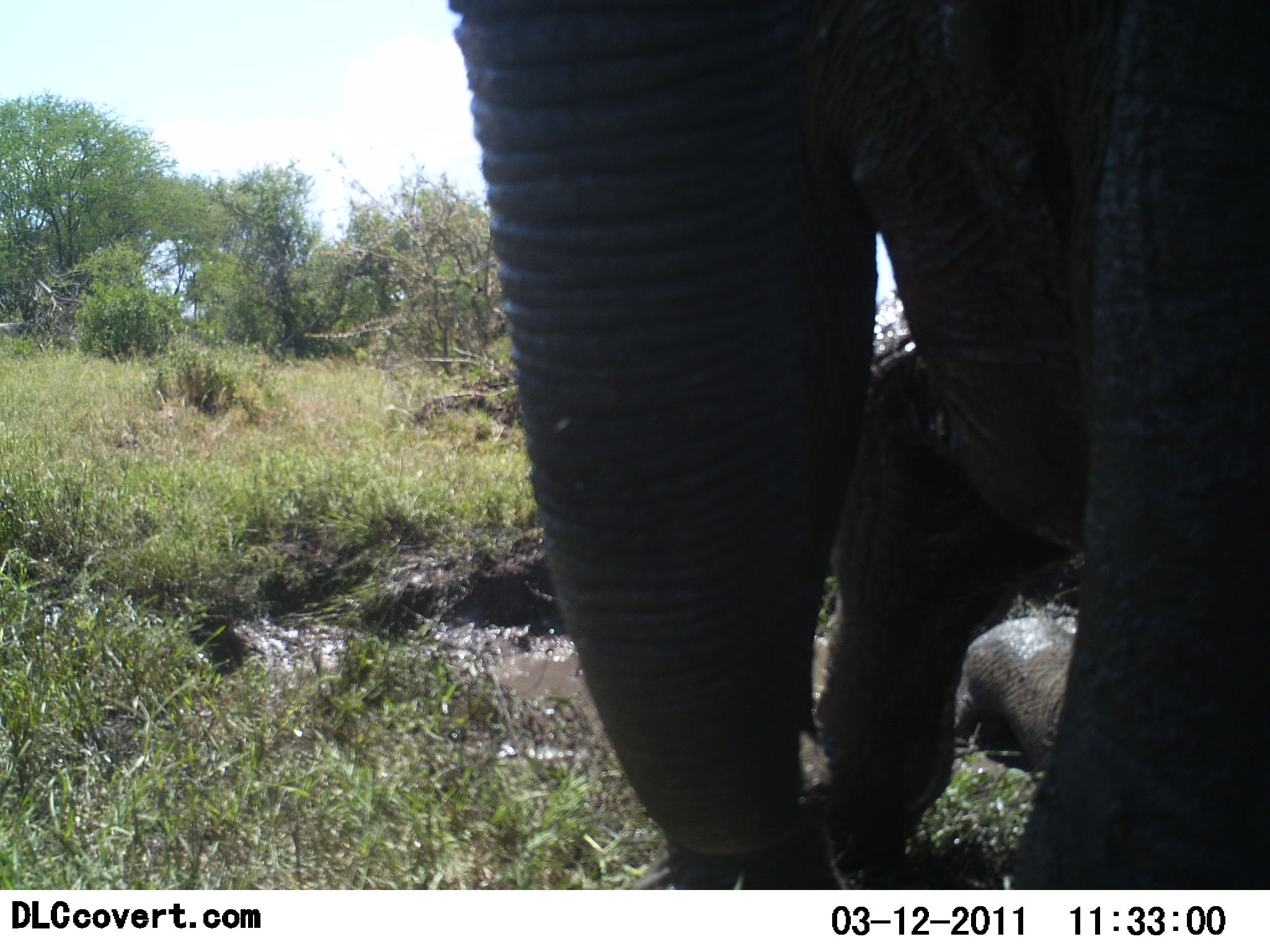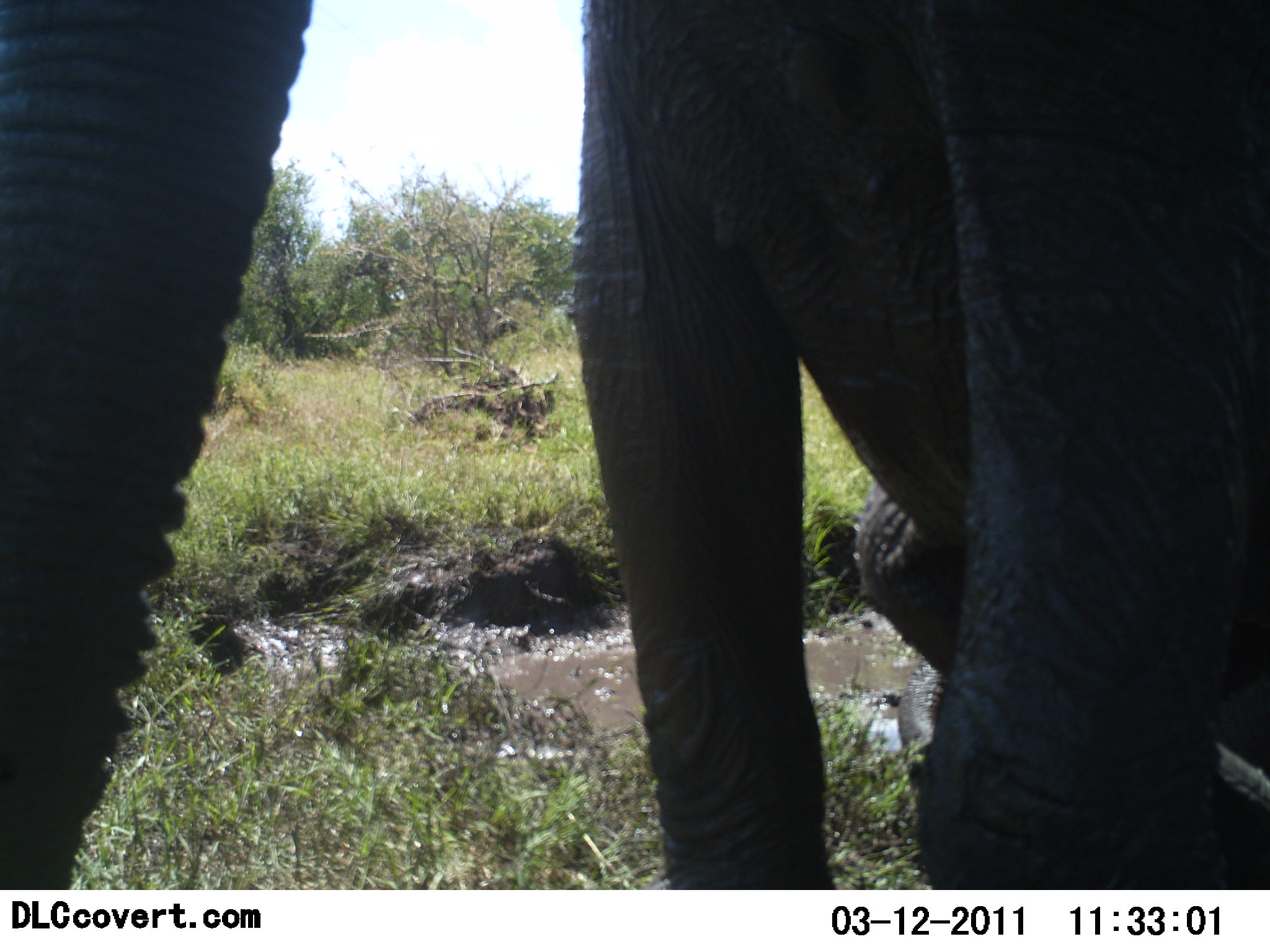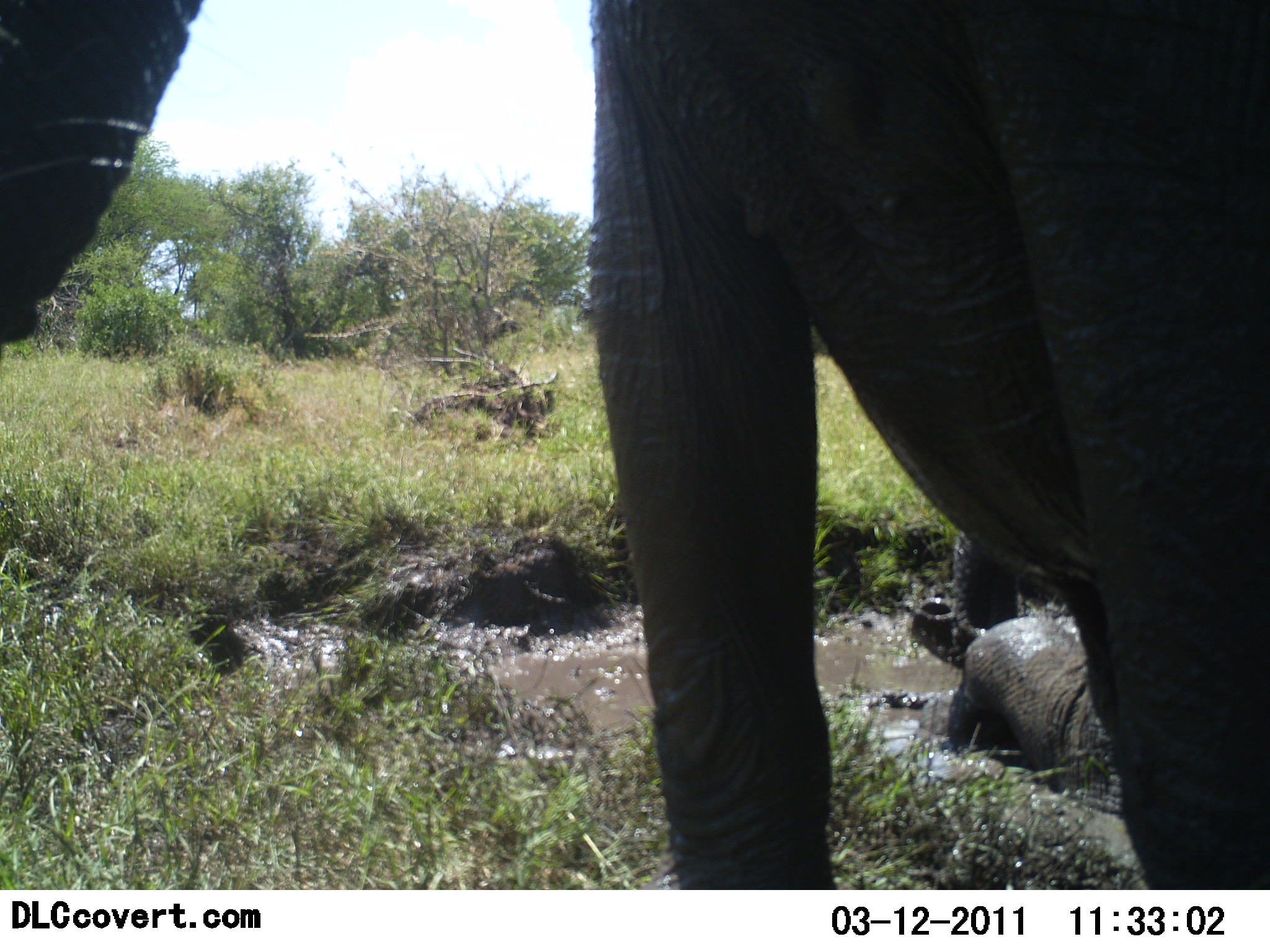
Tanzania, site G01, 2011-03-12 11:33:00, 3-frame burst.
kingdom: Animalia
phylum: Chordata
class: Mammalia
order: Proboscidea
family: Elephantidae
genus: Loxodonta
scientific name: Loxodonta africana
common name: african bush elephant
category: elephant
Elephant (african bush elephant) (Loxodonta africana), count 2. Behavior (volunteer vote fractions): standing 62%, resting 23%, moving 38%, interacting 31%. Young present (vote fraction): 38%. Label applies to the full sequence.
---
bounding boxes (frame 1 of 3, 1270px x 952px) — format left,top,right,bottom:
animal: 445,0,1269,890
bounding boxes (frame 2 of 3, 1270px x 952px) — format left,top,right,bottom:
animal: 1,0,1269,889; 854,478,964,784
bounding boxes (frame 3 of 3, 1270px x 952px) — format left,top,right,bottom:
animal: 1,2,1270,889; 908,533,1124,816